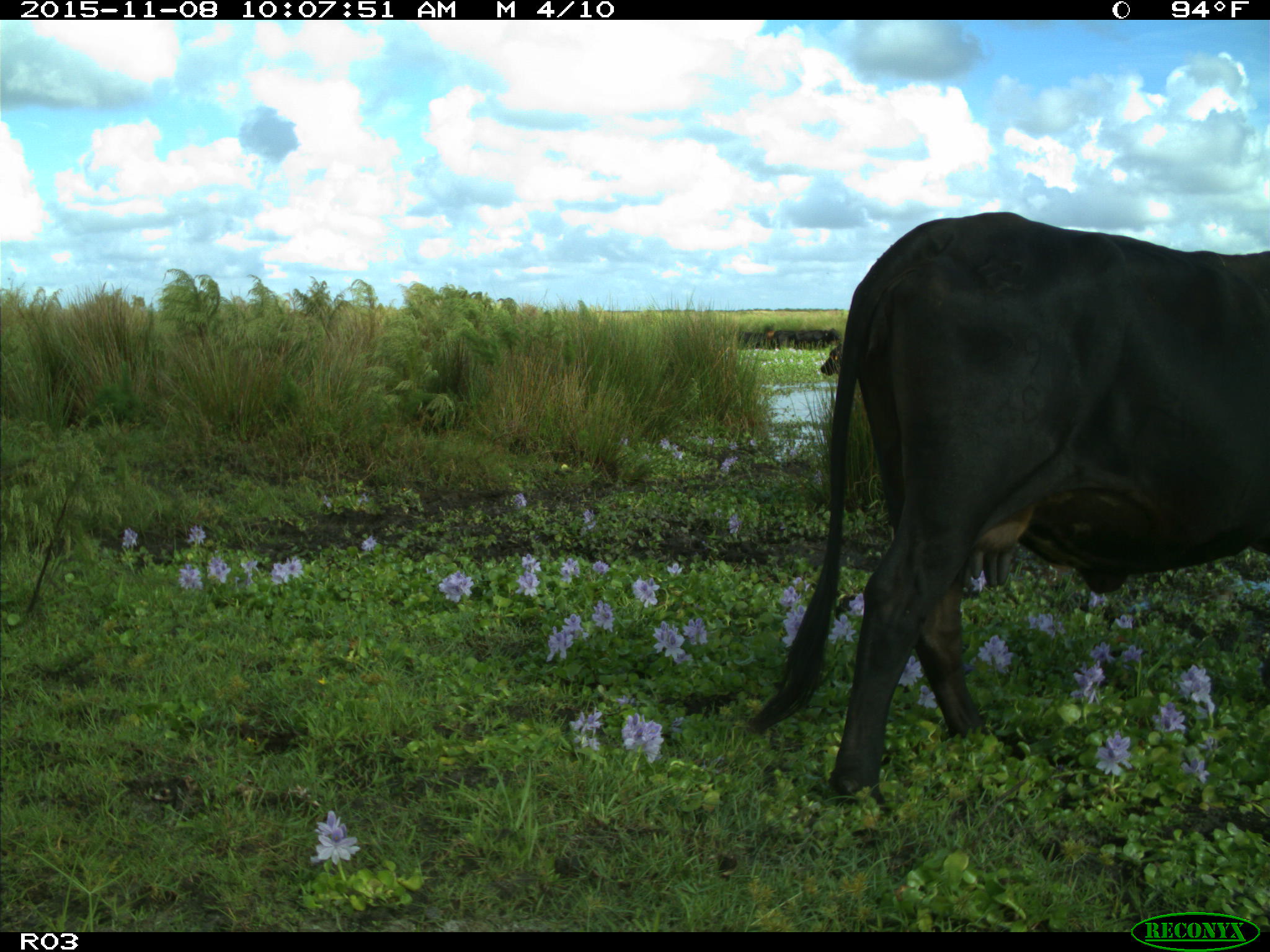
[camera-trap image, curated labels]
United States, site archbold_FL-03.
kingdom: Animalia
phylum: Chordata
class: Mammalia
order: Artiodactyla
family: Bovidae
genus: Bos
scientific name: Bos taurus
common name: domestic cow